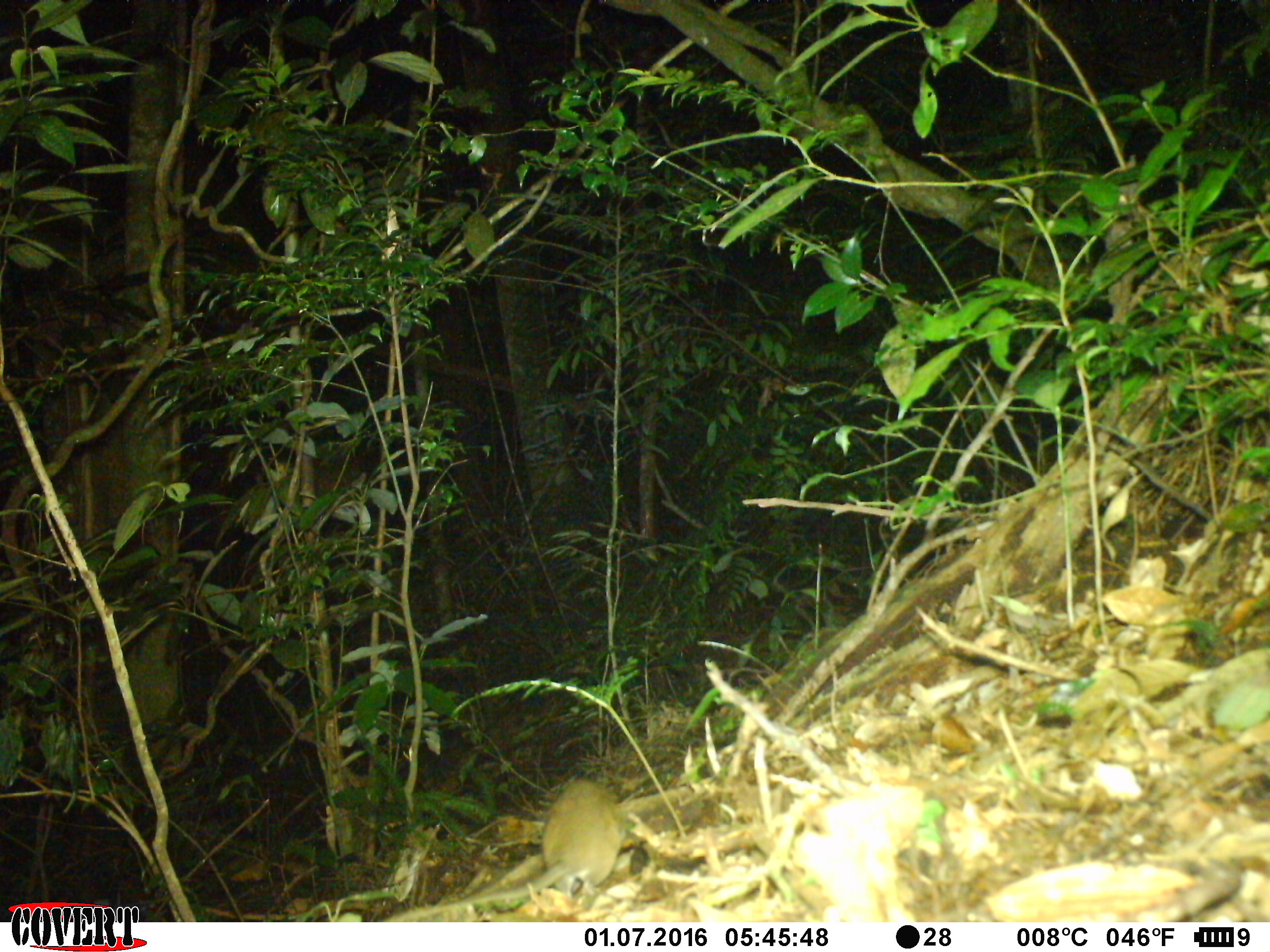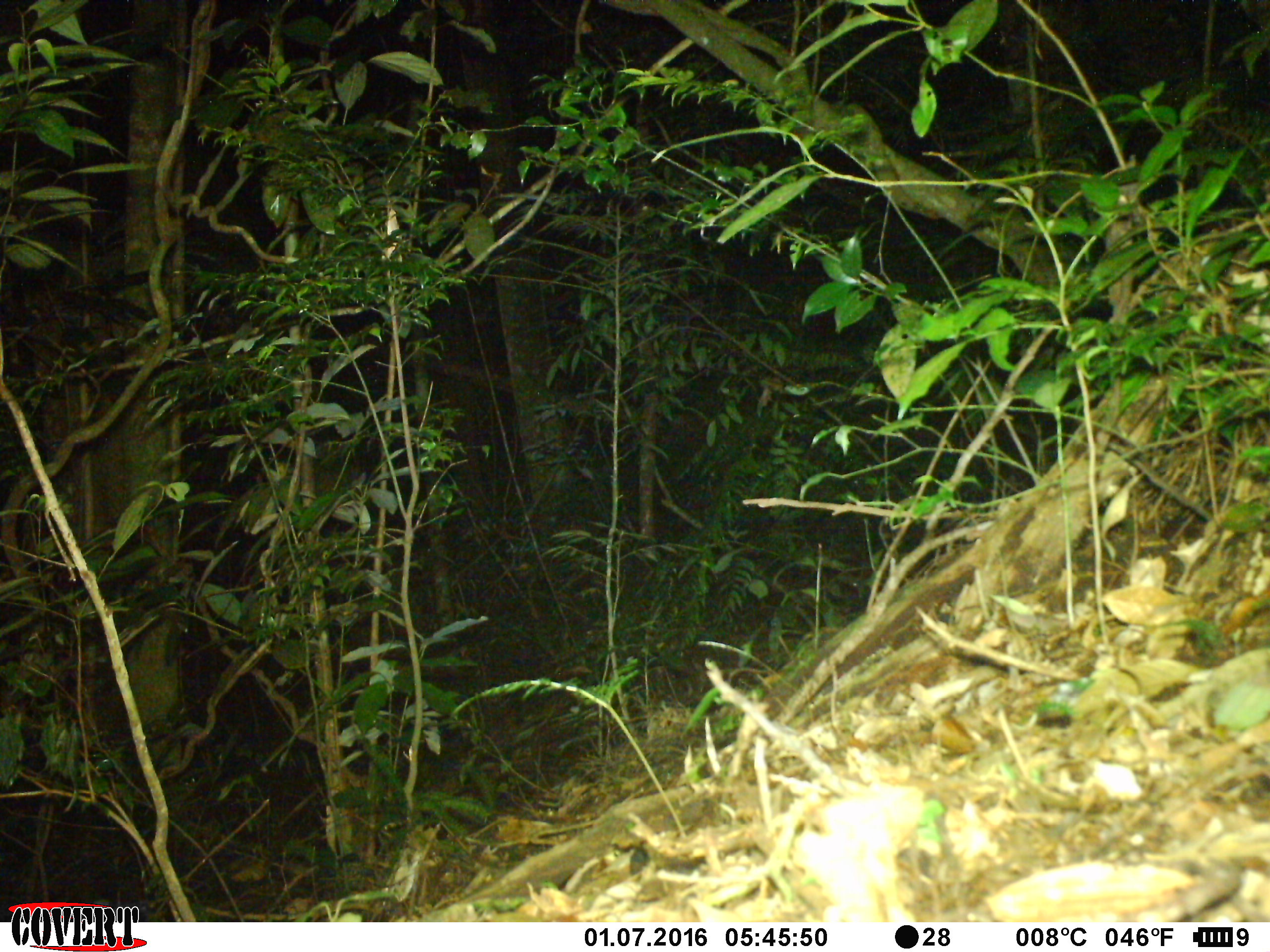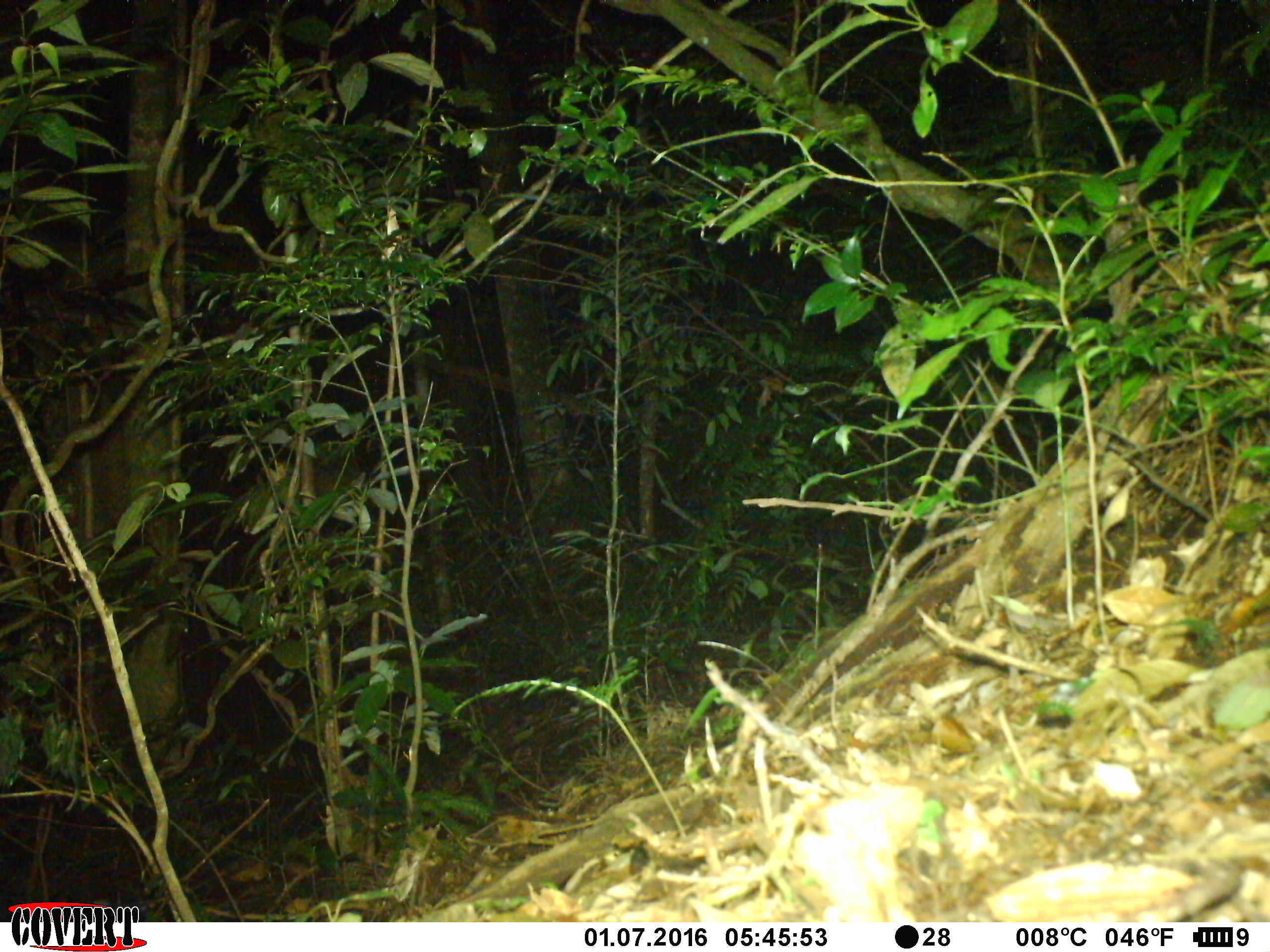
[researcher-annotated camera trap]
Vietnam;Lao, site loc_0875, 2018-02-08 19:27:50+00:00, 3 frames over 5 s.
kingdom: Animalia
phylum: Chordata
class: Mammalia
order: Rodentia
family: Muridae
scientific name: Muridae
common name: old-world mice and rats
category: unidentified murid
Unidentified murid (old-world mice and rats) (Muridae). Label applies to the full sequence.